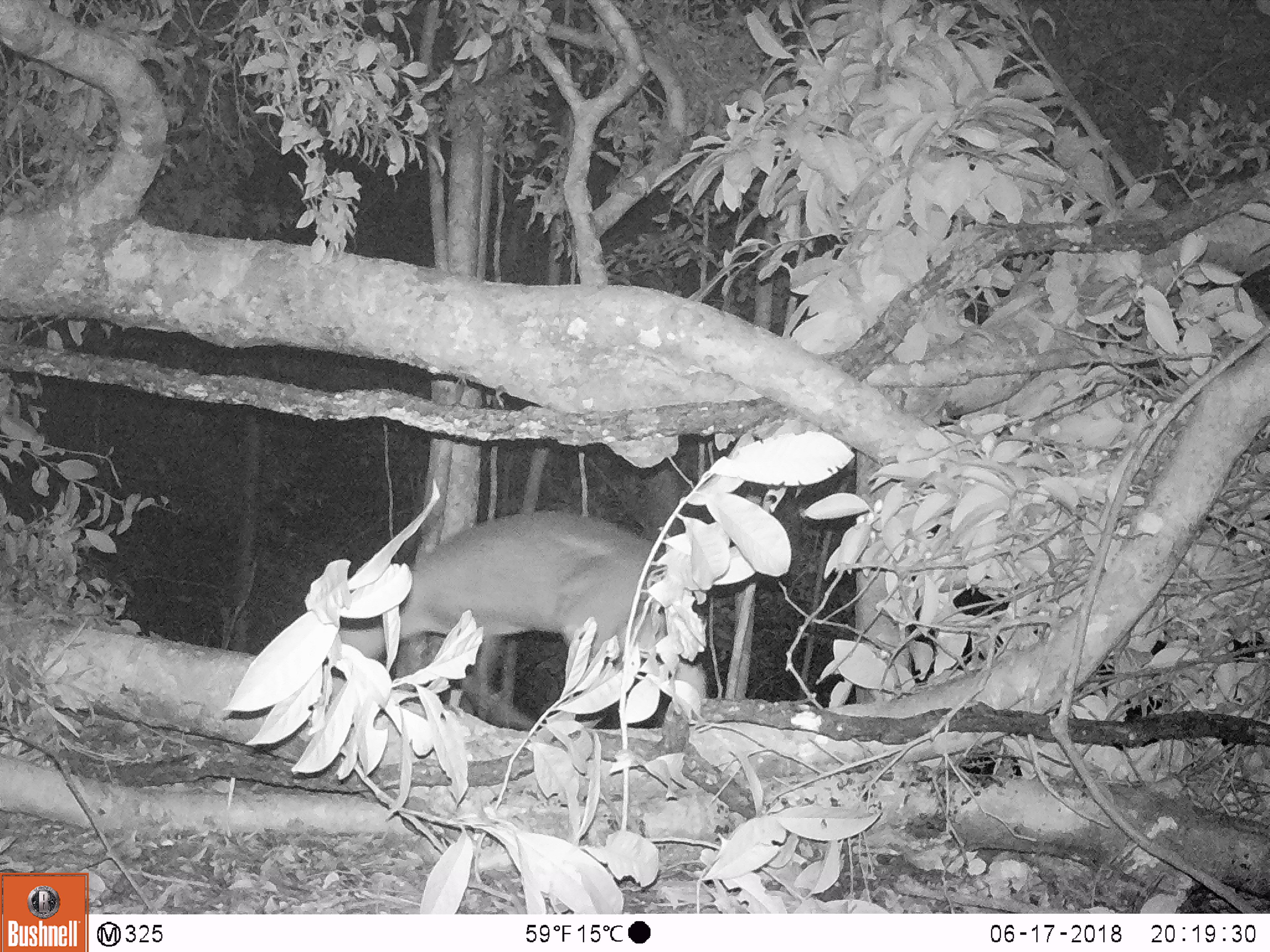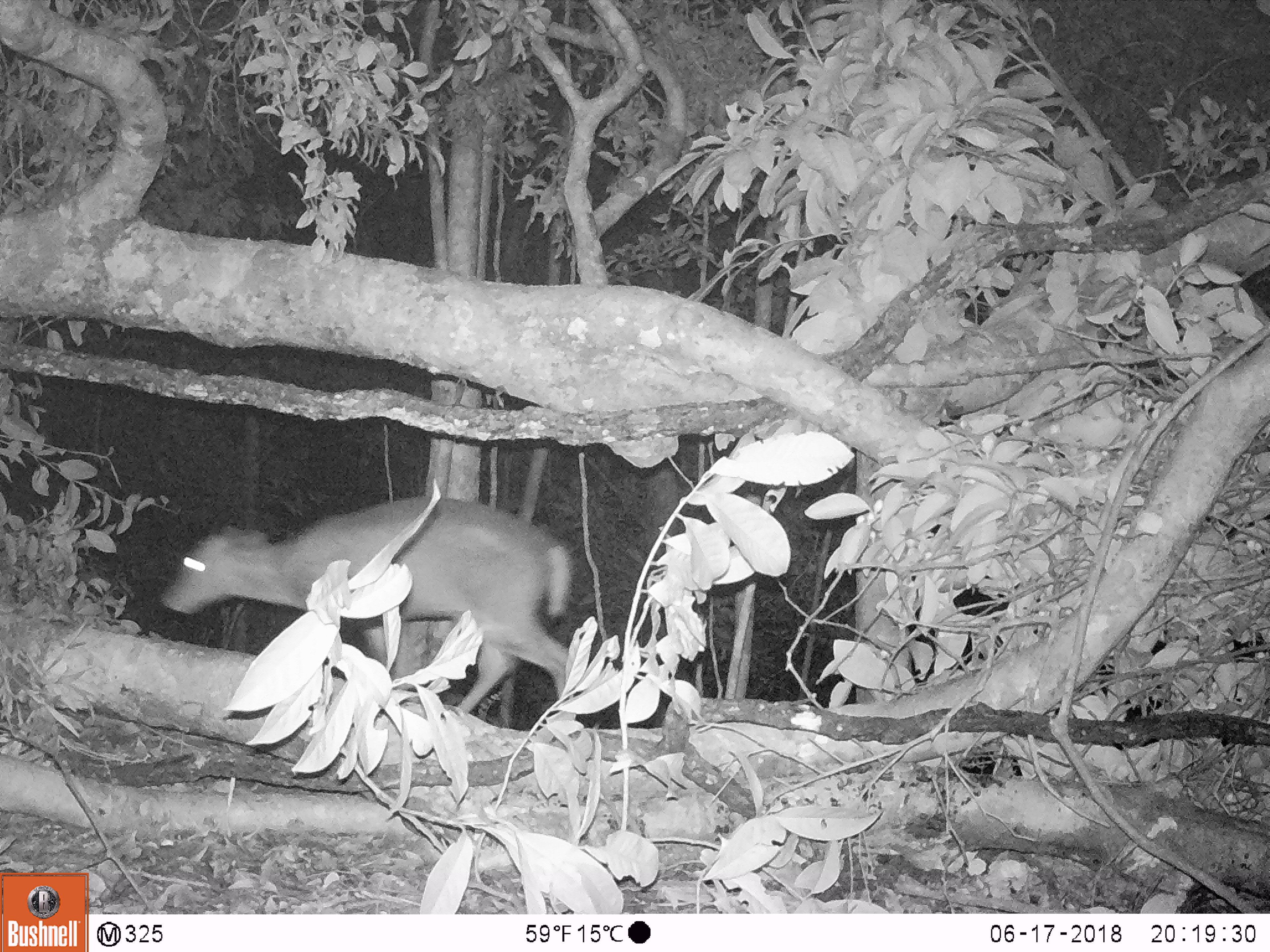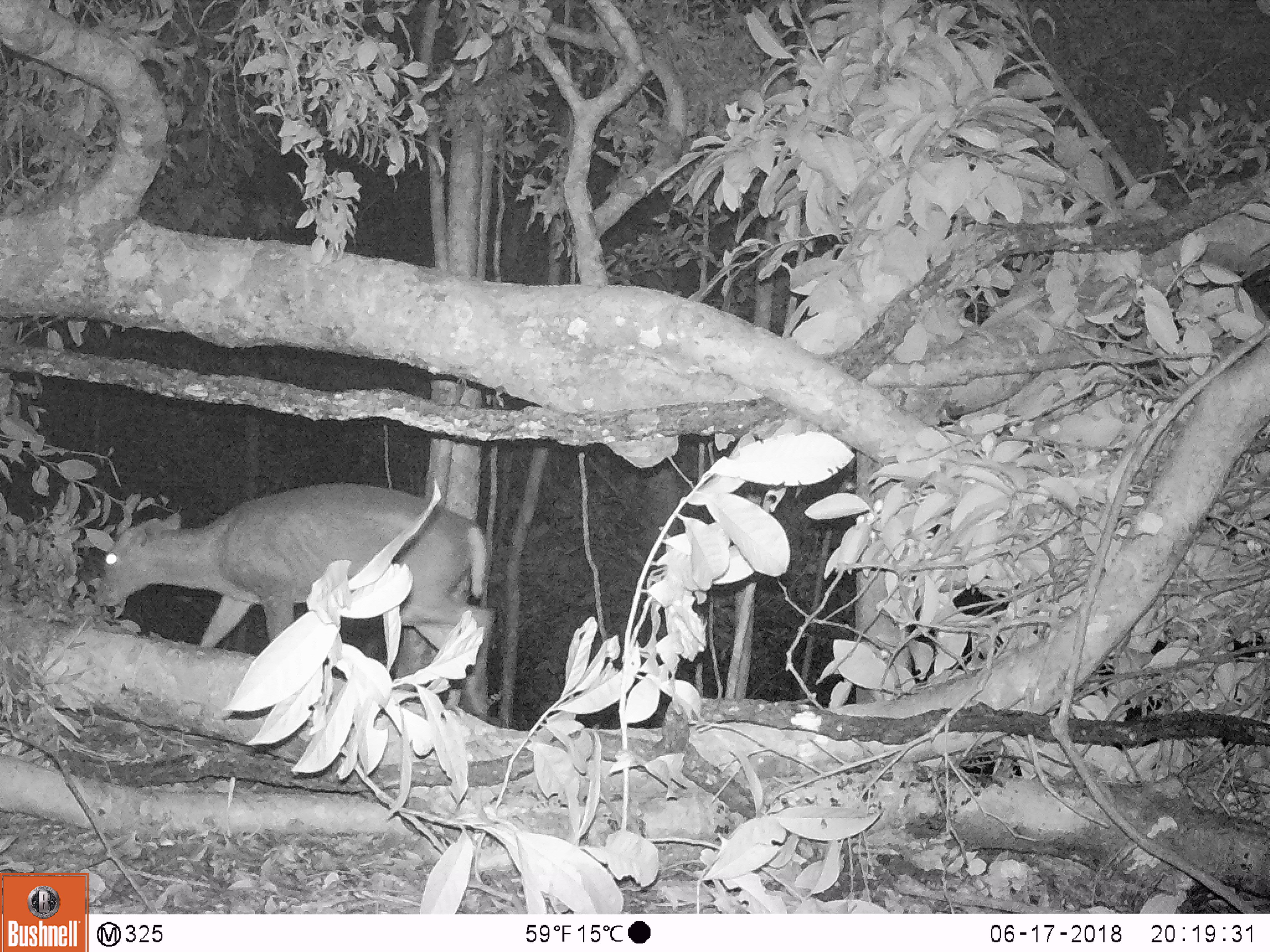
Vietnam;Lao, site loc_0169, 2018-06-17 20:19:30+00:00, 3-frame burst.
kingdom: Animalia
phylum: Chordata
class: Mammalia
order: Artiodactyla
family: Cervidae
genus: Muntiacus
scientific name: Muntiacus rooseveltorum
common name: roosevelt's muntjac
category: roosevelts muntjac group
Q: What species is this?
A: Roosevelts muntjac group (roosevelt's muntjac) (Muntiacus rooseveltorum).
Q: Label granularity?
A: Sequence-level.